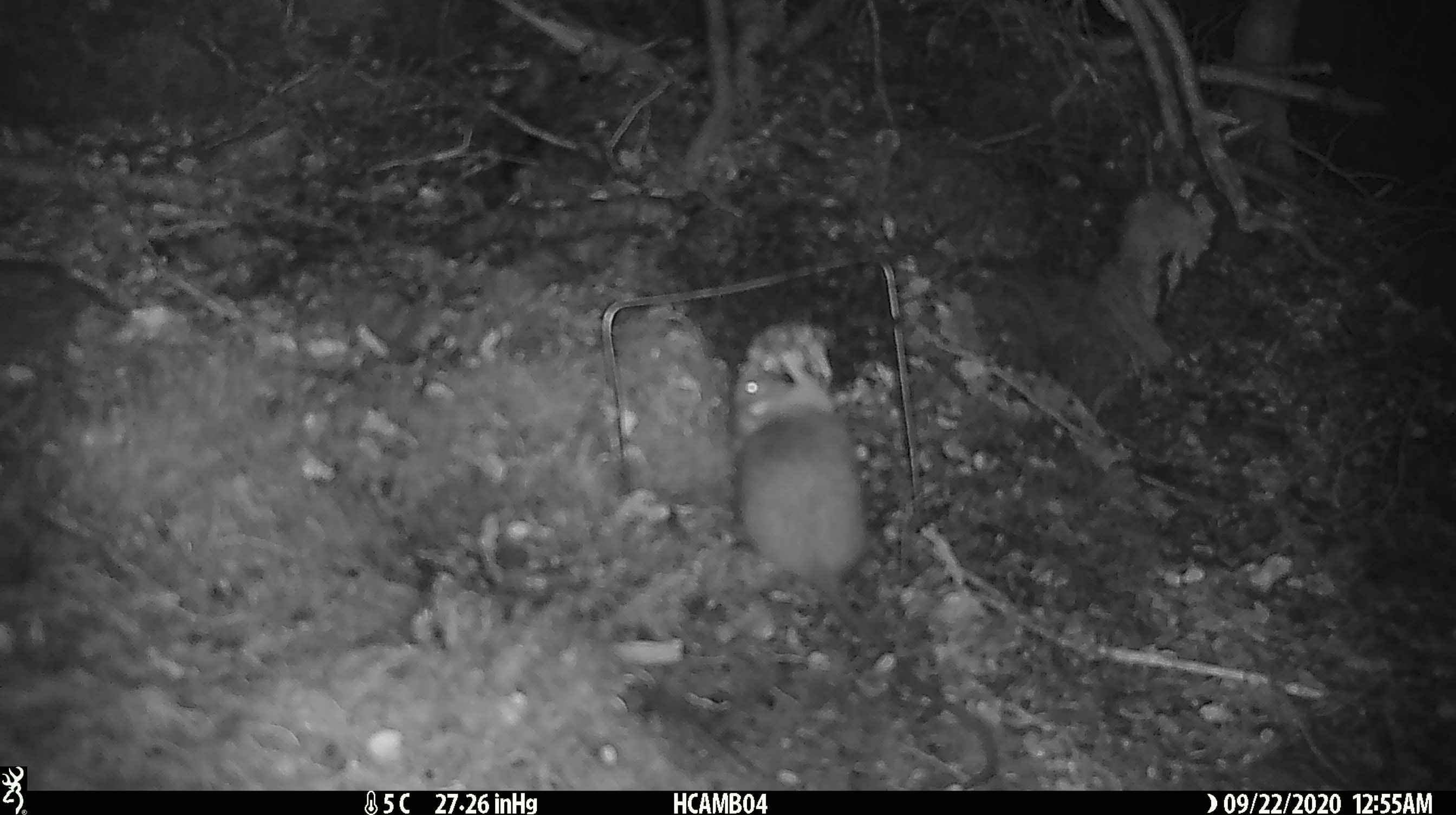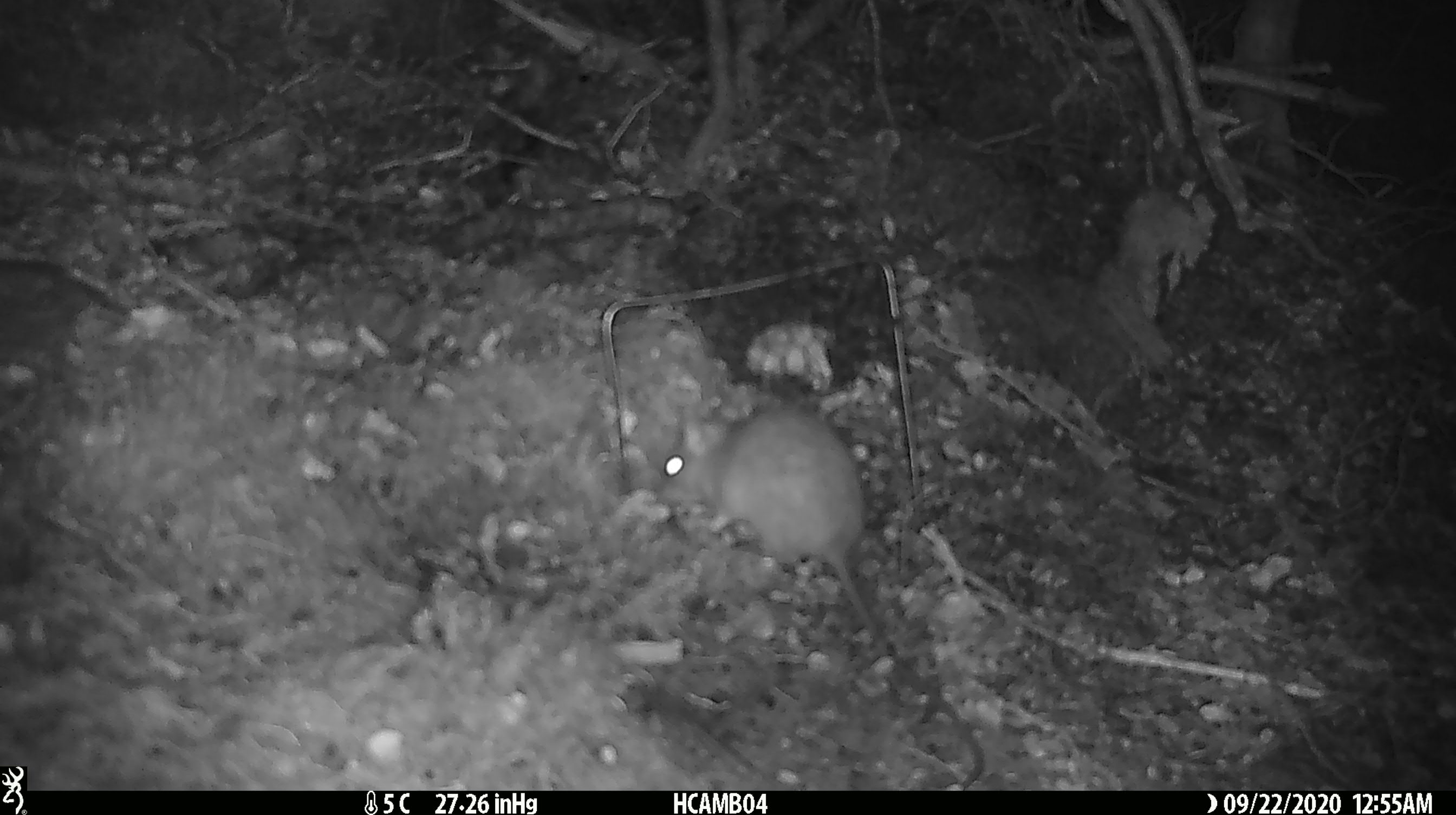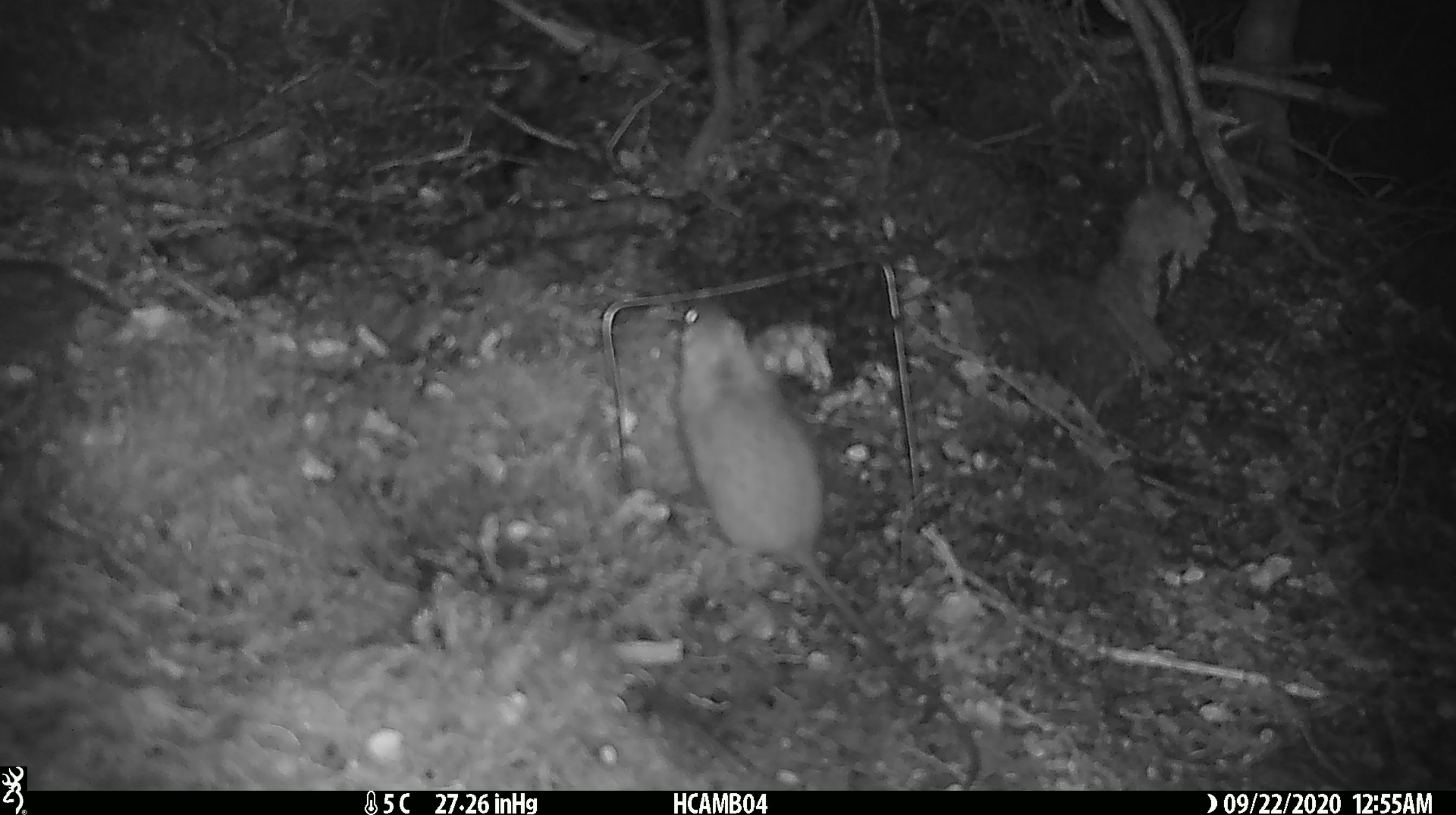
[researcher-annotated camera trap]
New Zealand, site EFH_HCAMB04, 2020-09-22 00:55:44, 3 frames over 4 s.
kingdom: Animalia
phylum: Chordata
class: Mammalia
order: Rodentia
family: Muridae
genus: Rattus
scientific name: Rattus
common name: rat